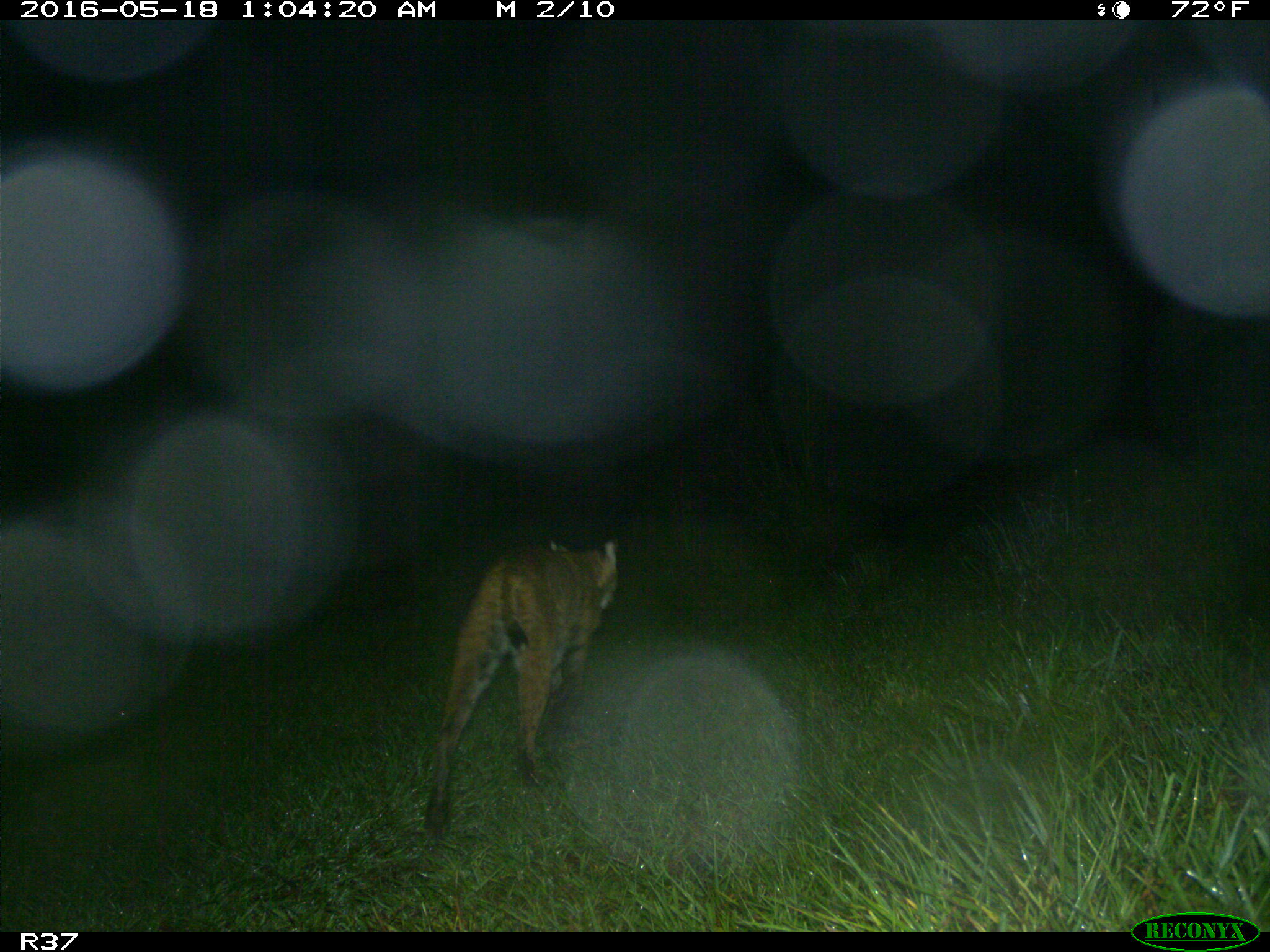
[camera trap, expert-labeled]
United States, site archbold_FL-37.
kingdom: Animalia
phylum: Chordata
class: Mammalia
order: Carnivora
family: Felidae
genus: Lynx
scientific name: Lynx rufus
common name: bobcat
Lynx rufus (bobcat).